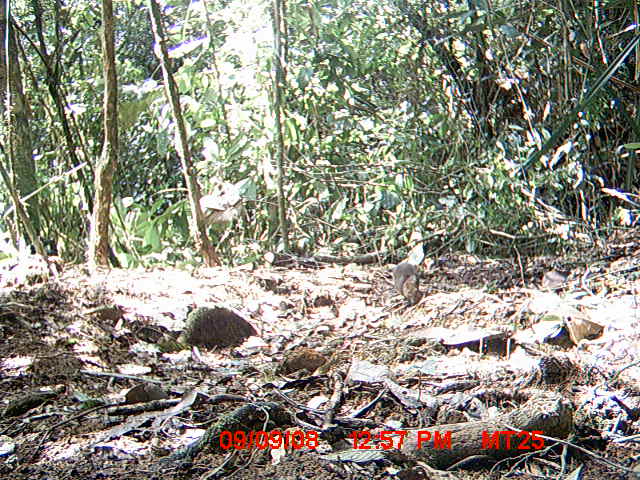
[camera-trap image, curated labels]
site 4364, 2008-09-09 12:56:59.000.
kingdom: Animalia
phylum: Chordata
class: Mammalia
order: Rodentia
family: Nesomyidae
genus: Nesomys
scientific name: Nesomys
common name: nesomys rodents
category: nesomys sp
Nesomys sp (nesomys rodents) (Nesomys), count 1.